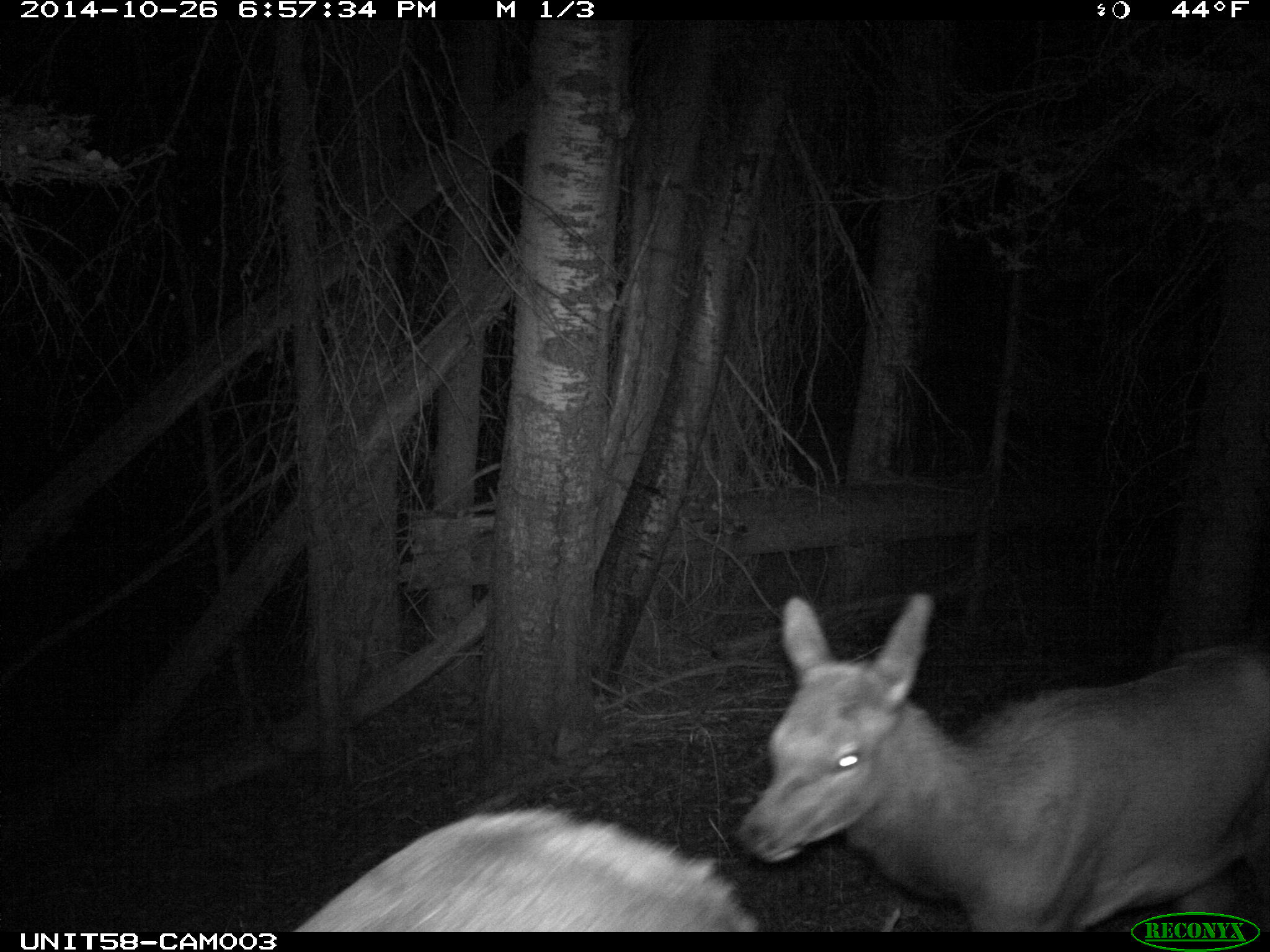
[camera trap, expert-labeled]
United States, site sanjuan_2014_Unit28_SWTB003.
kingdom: Animalia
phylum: Chordata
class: Mammalia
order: Artiodactyla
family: Cervidae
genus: Cervus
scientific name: Cervus elaphus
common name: red deer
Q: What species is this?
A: Cervus elaphus (red deer).